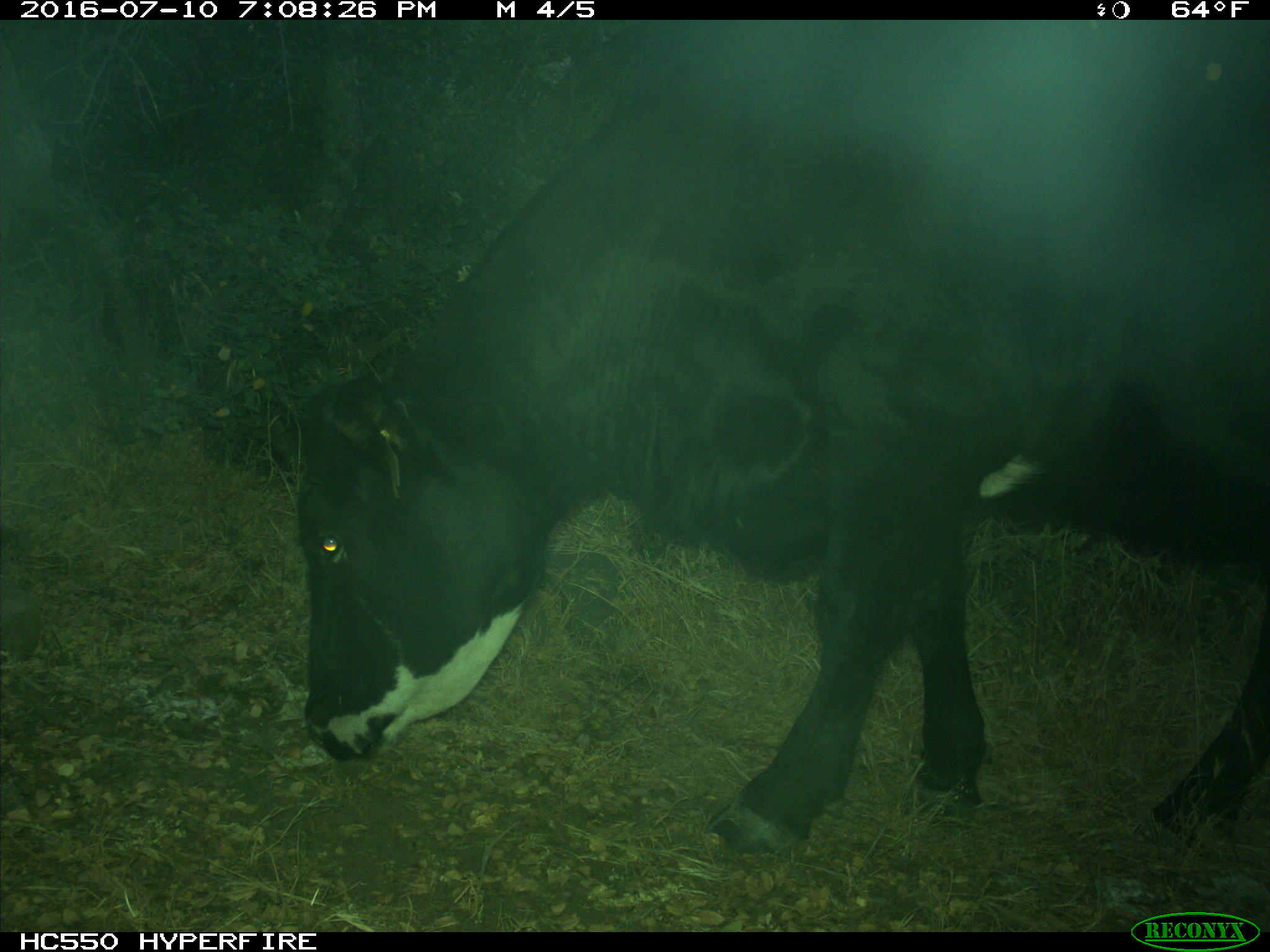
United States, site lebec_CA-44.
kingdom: Animalia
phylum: Chordata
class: Mammalia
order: Artiodactyla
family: Bovidae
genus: Bos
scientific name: Bos taurus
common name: domestic cow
Bos taurus (domestic cow).